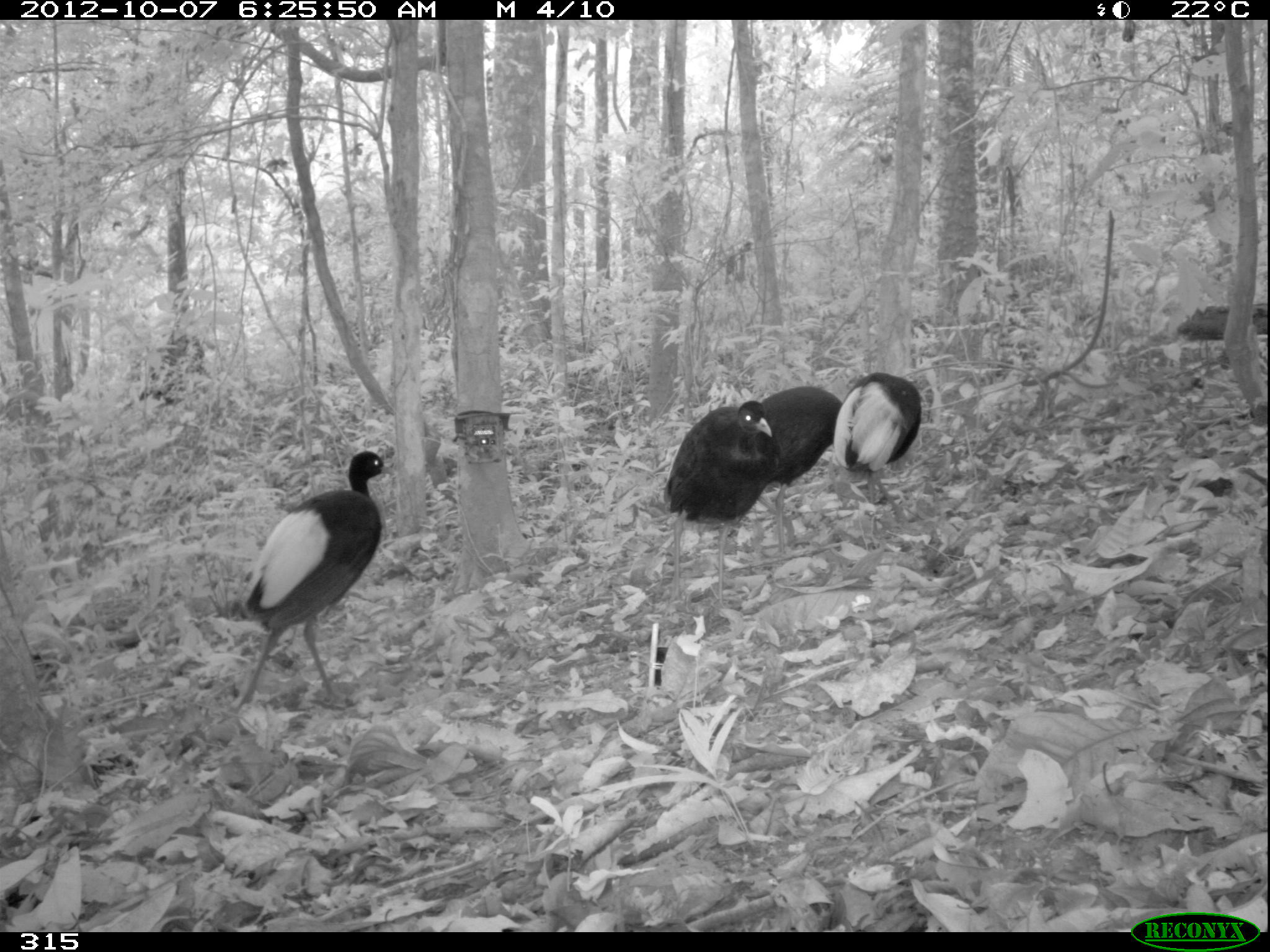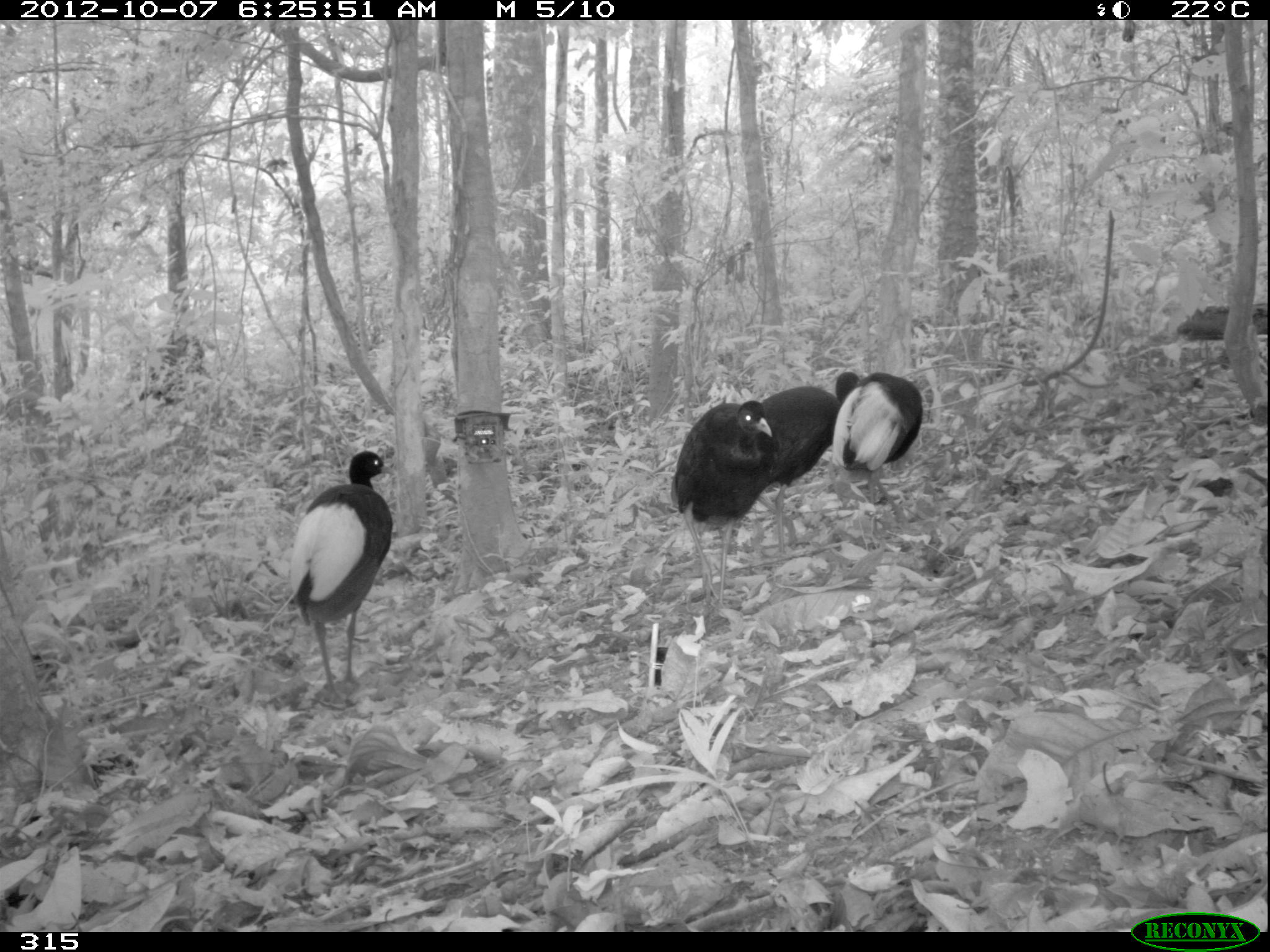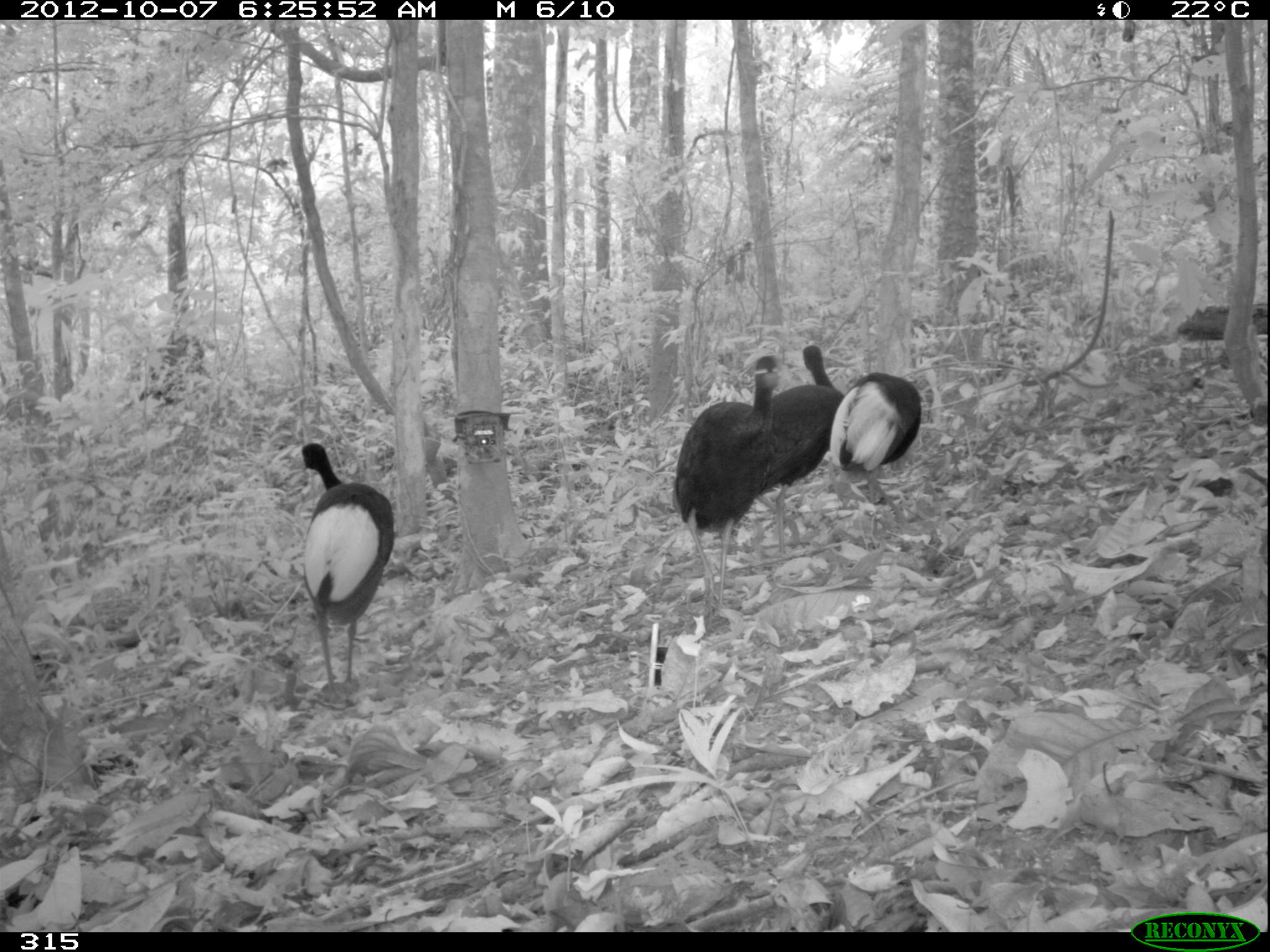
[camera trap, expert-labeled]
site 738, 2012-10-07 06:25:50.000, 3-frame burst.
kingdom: Animalia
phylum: Chordata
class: Aves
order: Gruiformes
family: Psophiidae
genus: Psophia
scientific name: Psophia leucoptera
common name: pale-winged trumpeter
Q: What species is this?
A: Psophia leucoptera (pale-winged trumpeter).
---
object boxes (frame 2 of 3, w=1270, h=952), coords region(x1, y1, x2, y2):
psophia leucoptera: region(288, 450, 393, 697); region(669, 399, 772, 605); region(831, 371, 923, 527); region(754, 384, 837, 553)